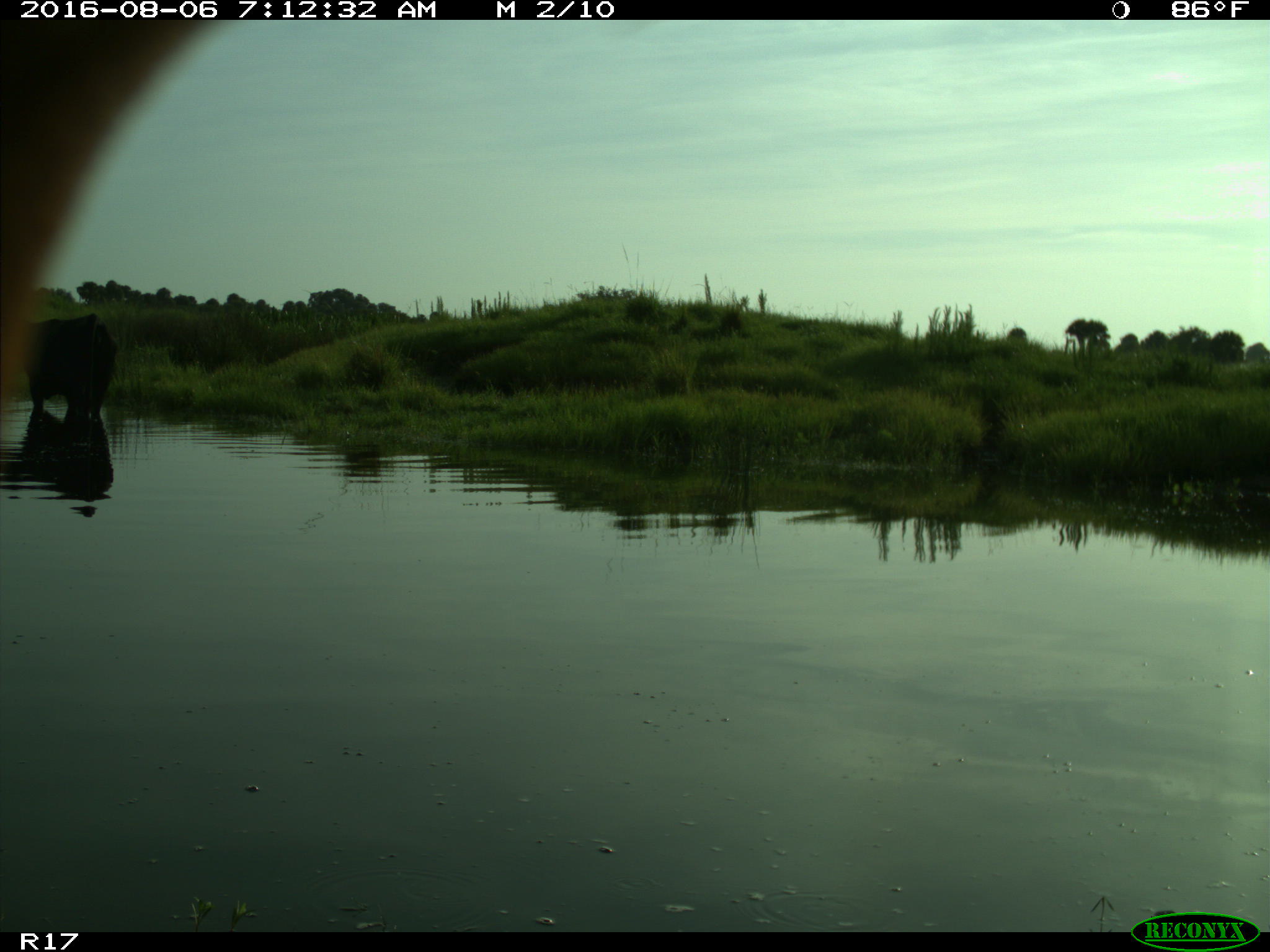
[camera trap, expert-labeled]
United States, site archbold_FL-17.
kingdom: Animalia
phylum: Chordata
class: Mammalia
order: Artiodactyla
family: Bovidae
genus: Bos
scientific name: Bos taurus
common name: domestic cow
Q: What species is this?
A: Bos taurus (domestic cow).